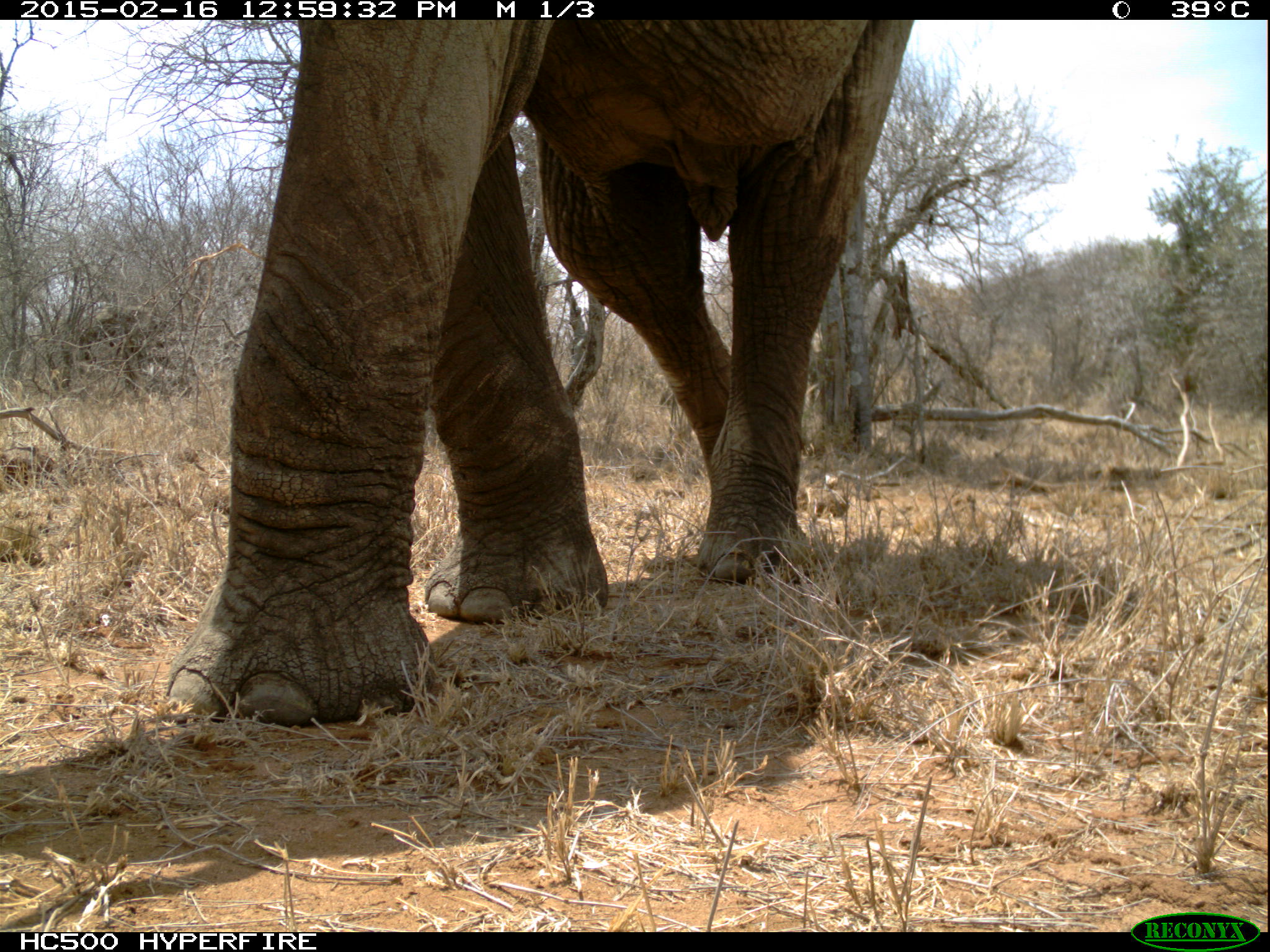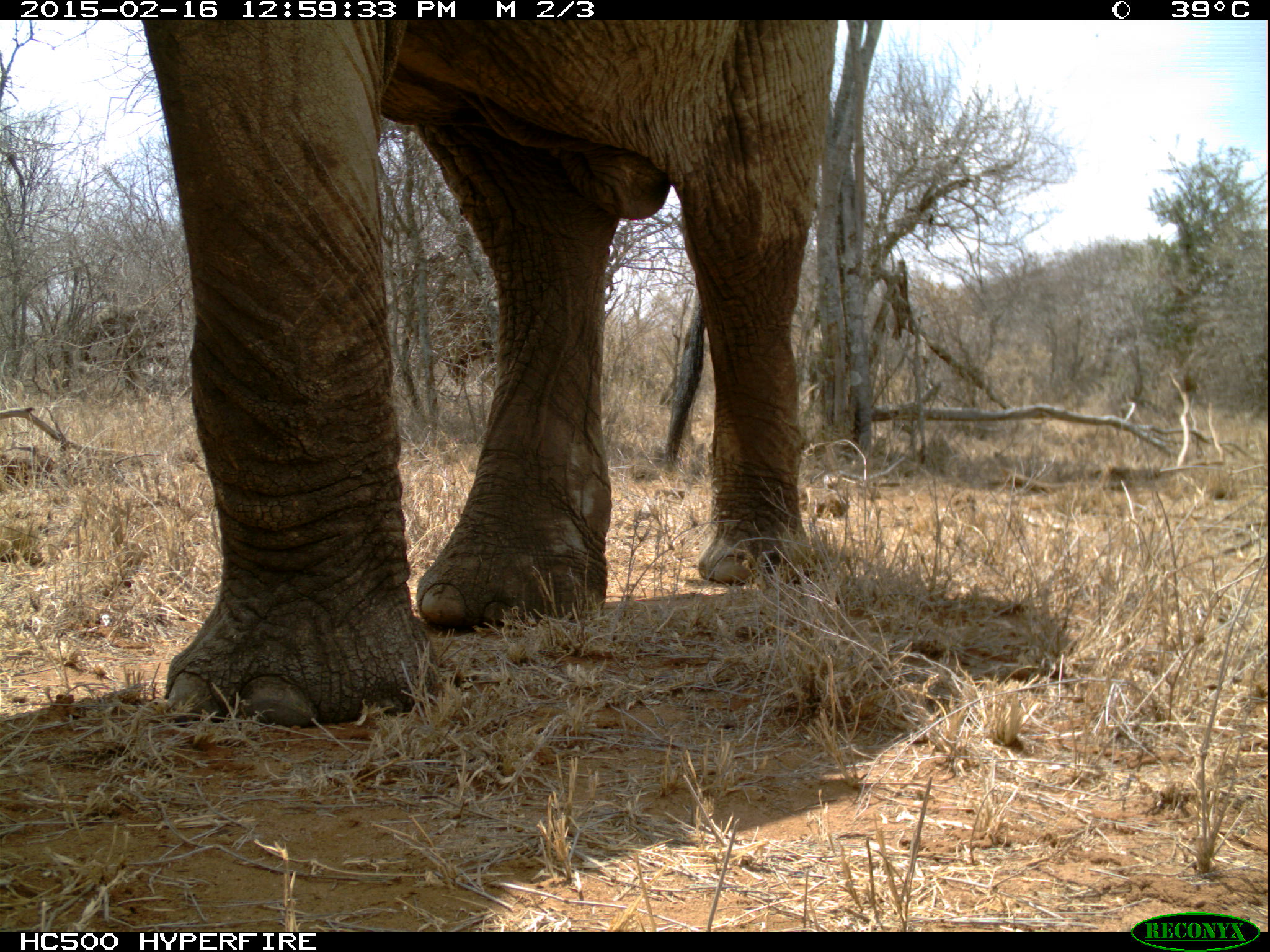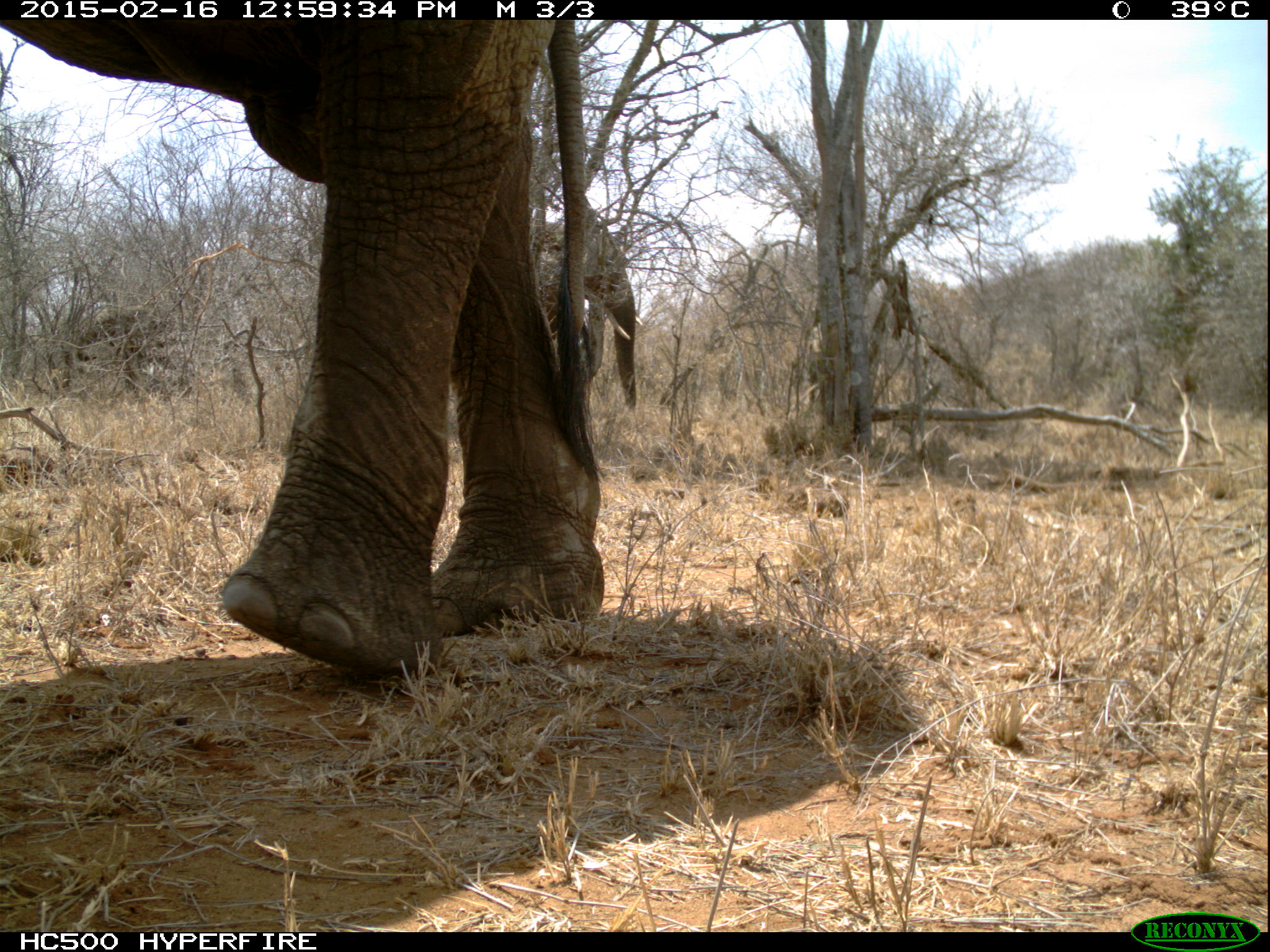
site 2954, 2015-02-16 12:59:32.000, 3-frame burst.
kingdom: Animalia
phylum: Chordata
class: Mammalia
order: Proboscidea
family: Elephantidae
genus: Loxodonta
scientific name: Loxodonta africana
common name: african bush elephant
Loxodonta africana (african bush elephant), count 2.